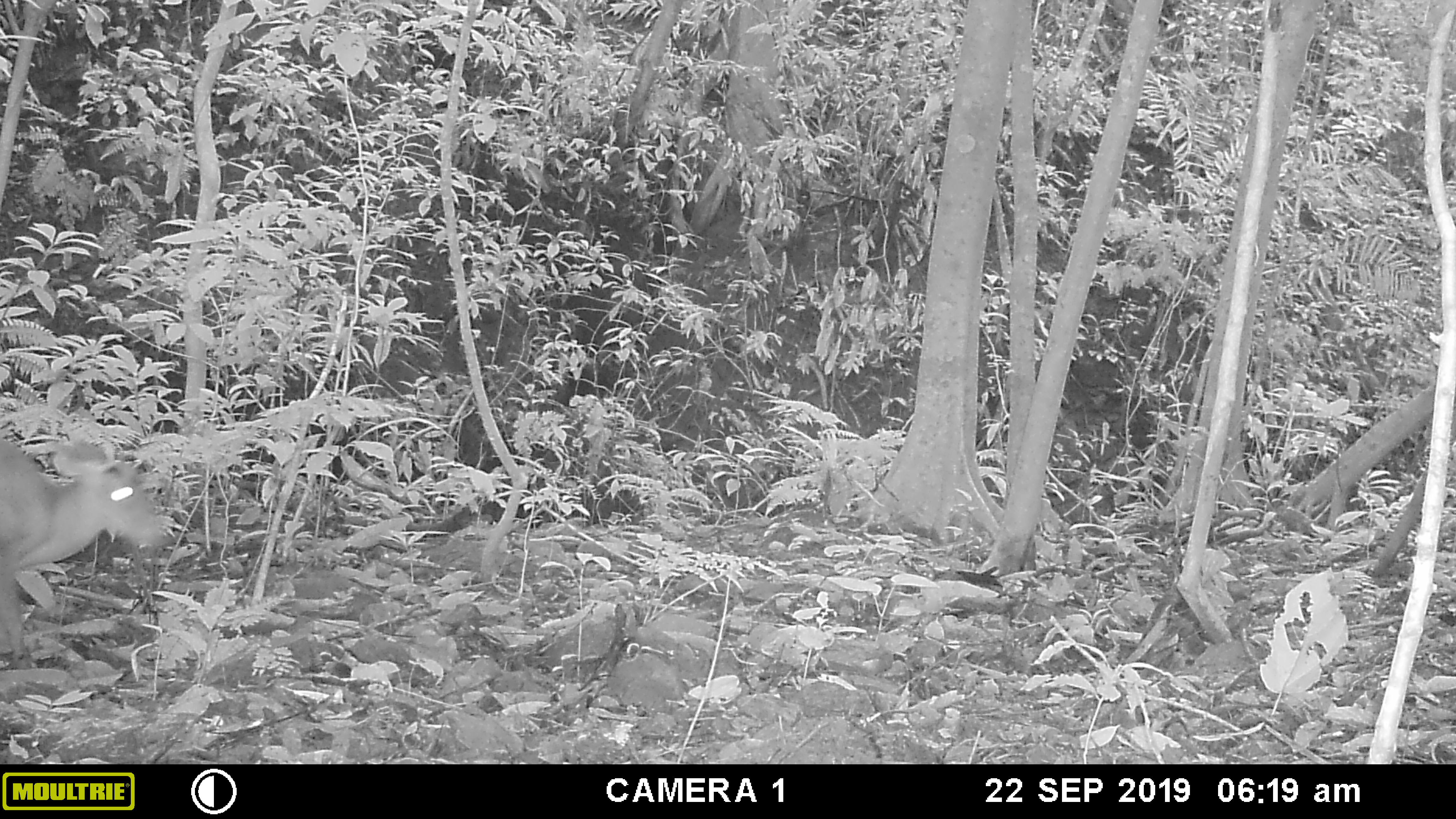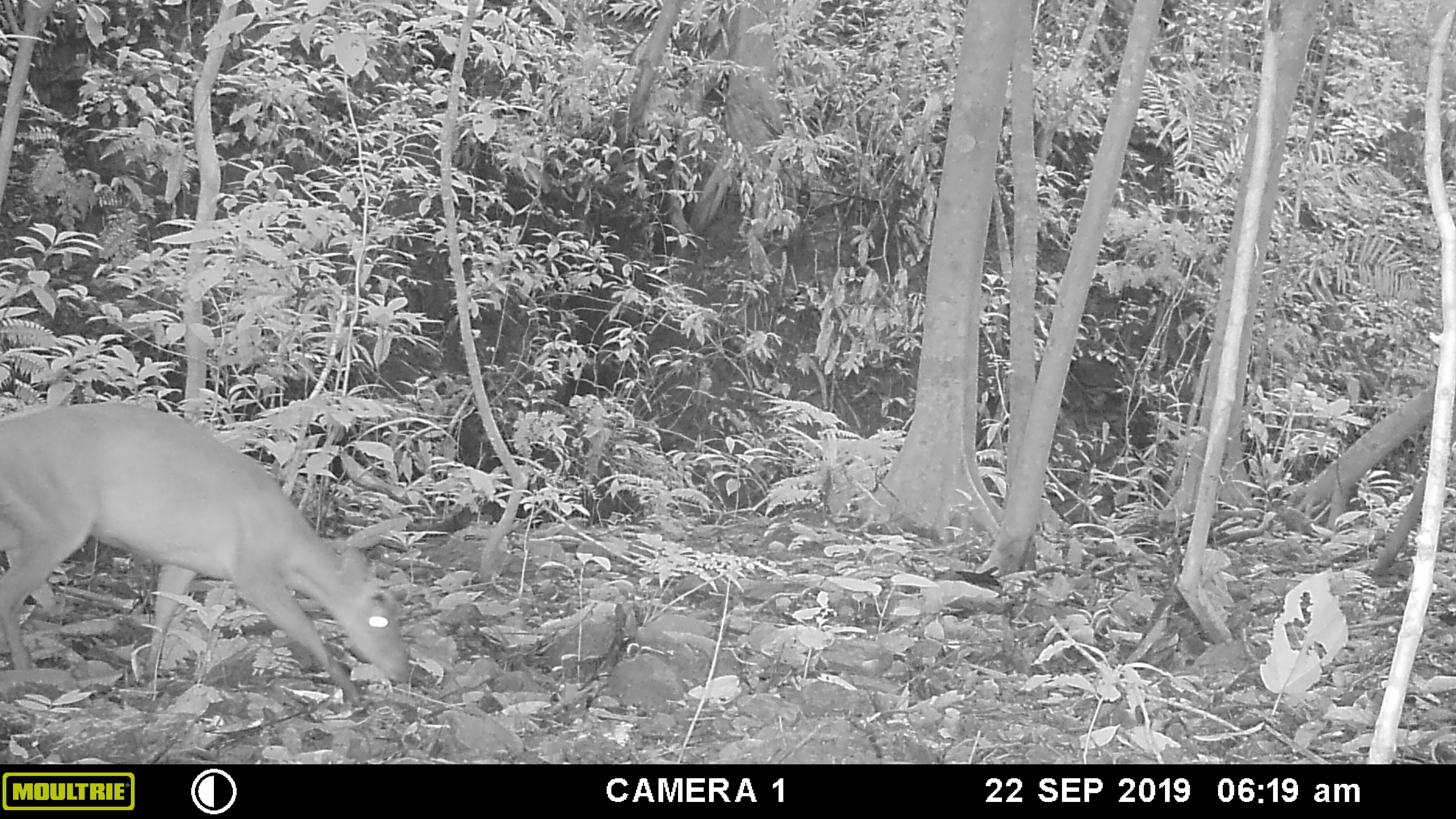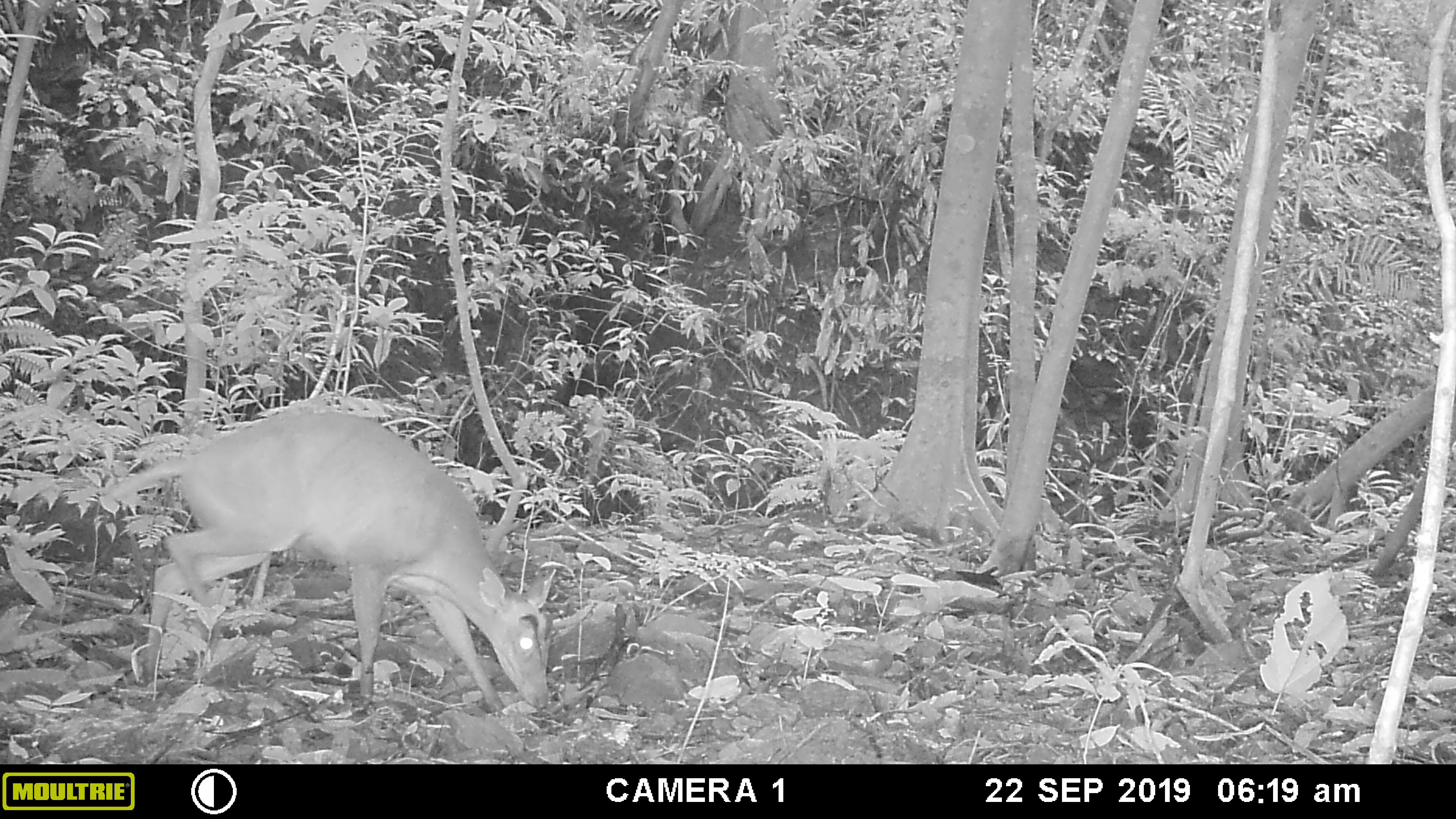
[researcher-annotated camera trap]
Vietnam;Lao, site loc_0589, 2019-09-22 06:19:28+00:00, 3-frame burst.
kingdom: Animalia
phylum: Chordata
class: Mammalia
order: Artiodactyla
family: Cervidae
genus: Muntiacus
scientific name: Muntiacus muntjak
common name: red muntjac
Red muntjac (Muntiacus muntjak). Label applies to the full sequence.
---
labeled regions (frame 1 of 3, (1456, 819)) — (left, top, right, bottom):
red muntjac: (0, 421, 175, 672)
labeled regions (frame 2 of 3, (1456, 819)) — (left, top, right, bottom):
red muntjac: (0, 400, 414, 707)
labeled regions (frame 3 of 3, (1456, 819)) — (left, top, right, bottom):
red muntjac: (133, 405, 559, 713)